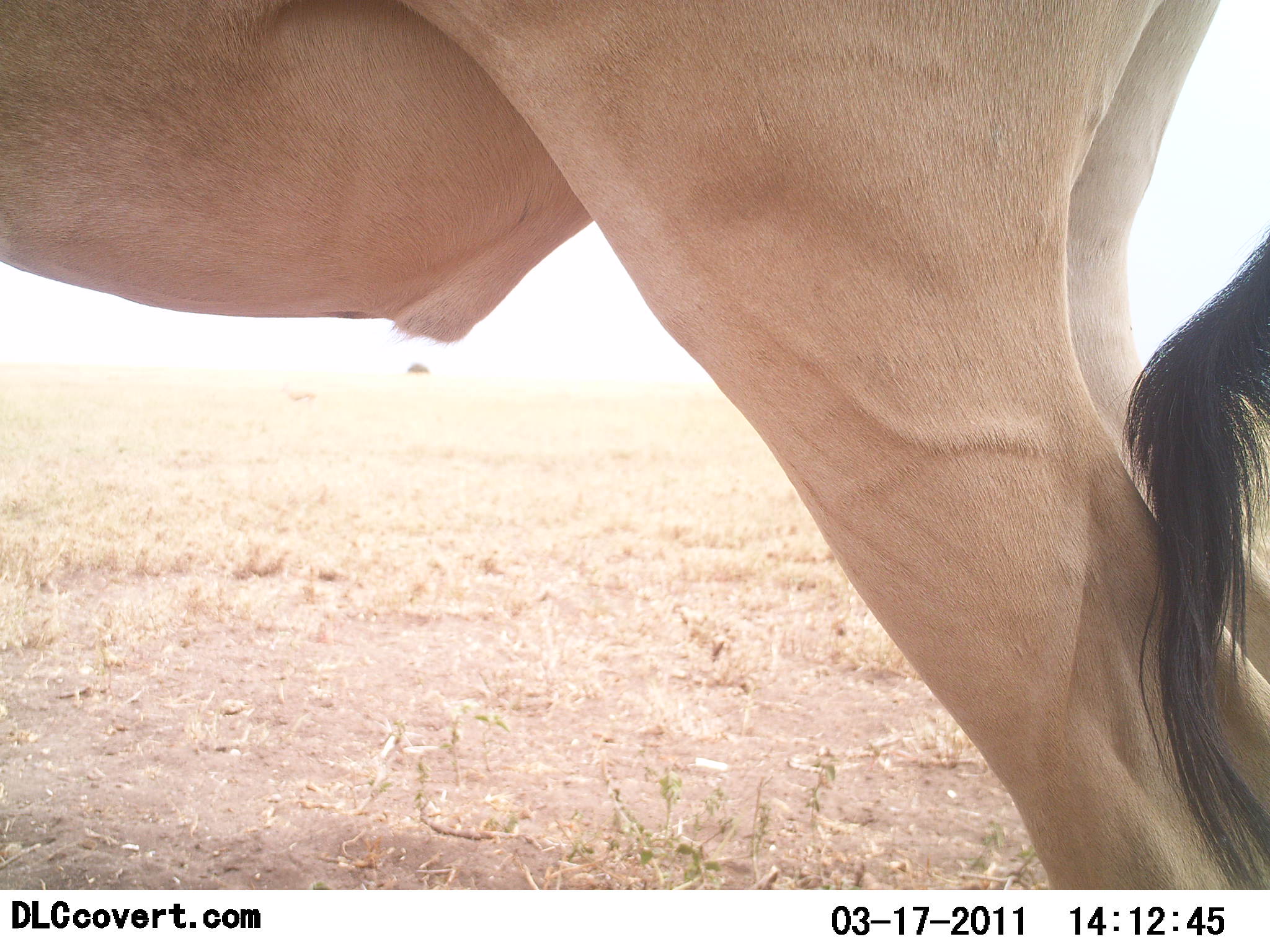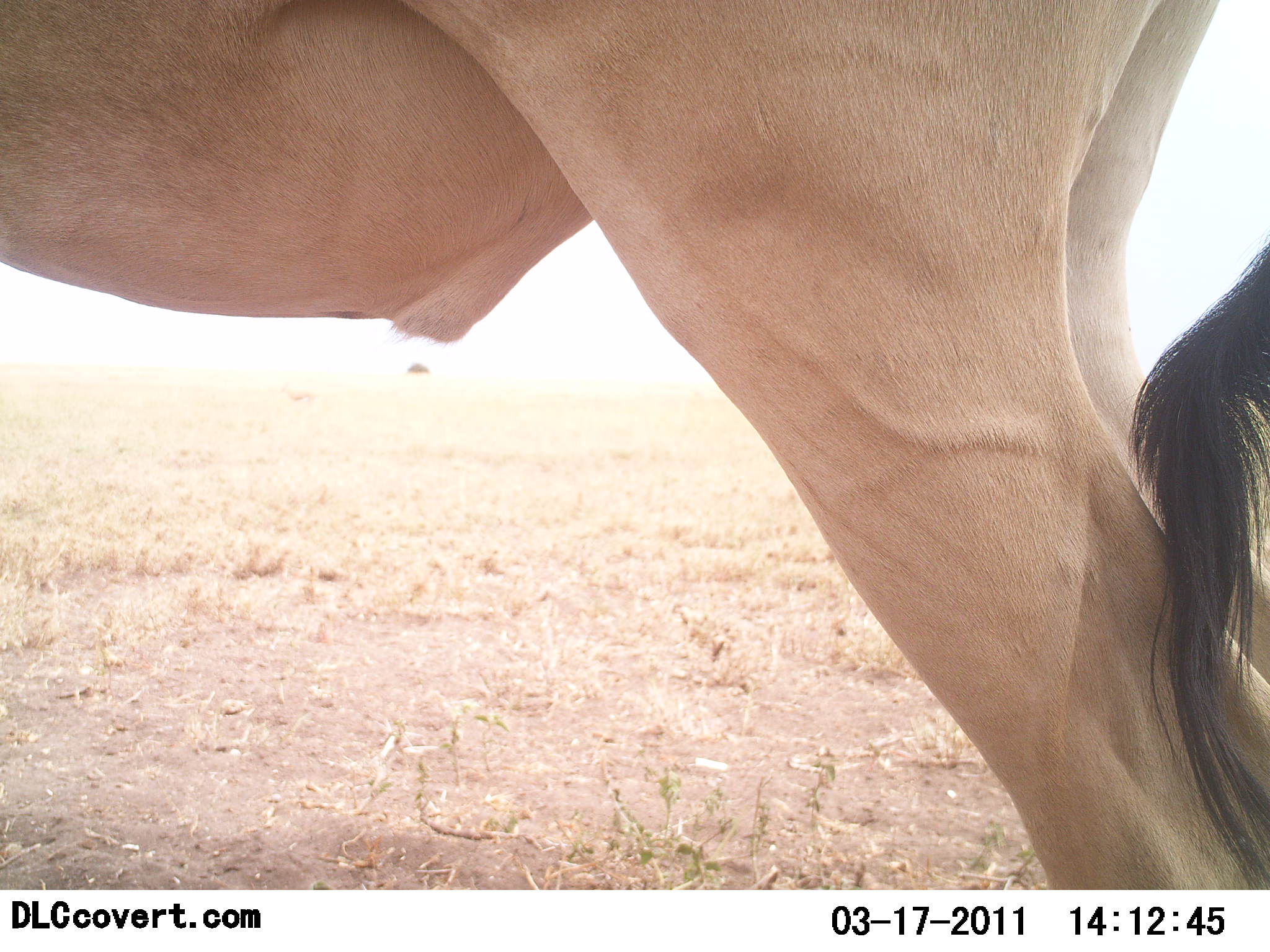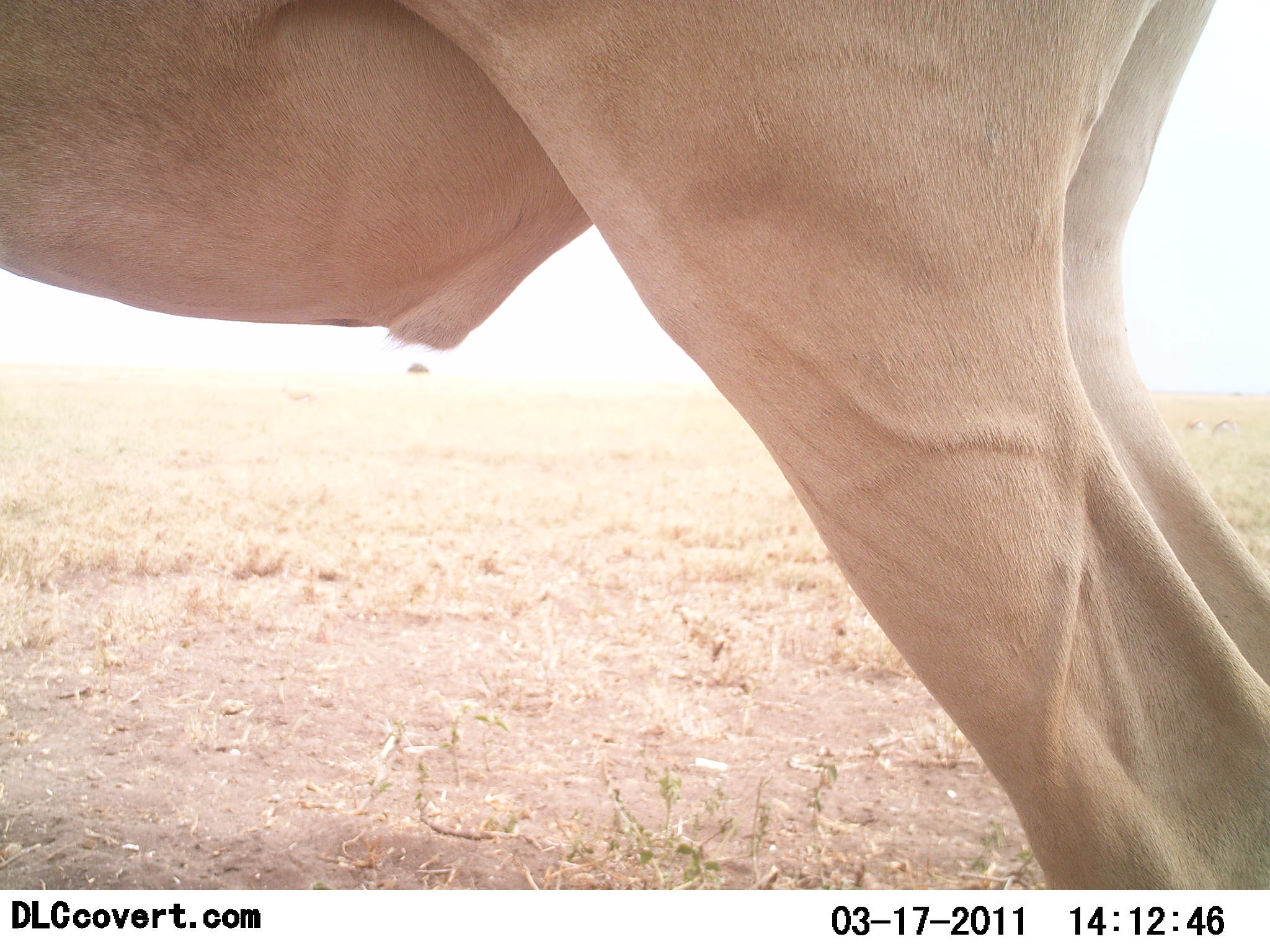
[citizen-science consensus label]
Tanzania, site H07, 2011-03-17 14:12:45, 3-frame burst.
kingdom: Animalia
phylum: Chordata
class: Mammalia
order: Artiodactyla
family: Bovidae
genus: Alcelaphus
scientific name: Alcelaphus buselaphus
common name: hartebeest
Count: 1.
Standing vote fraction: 100%.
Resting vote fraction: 0%.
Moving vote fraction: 0%.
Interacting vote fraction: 0%.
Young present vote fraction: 0%.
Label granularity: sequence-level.